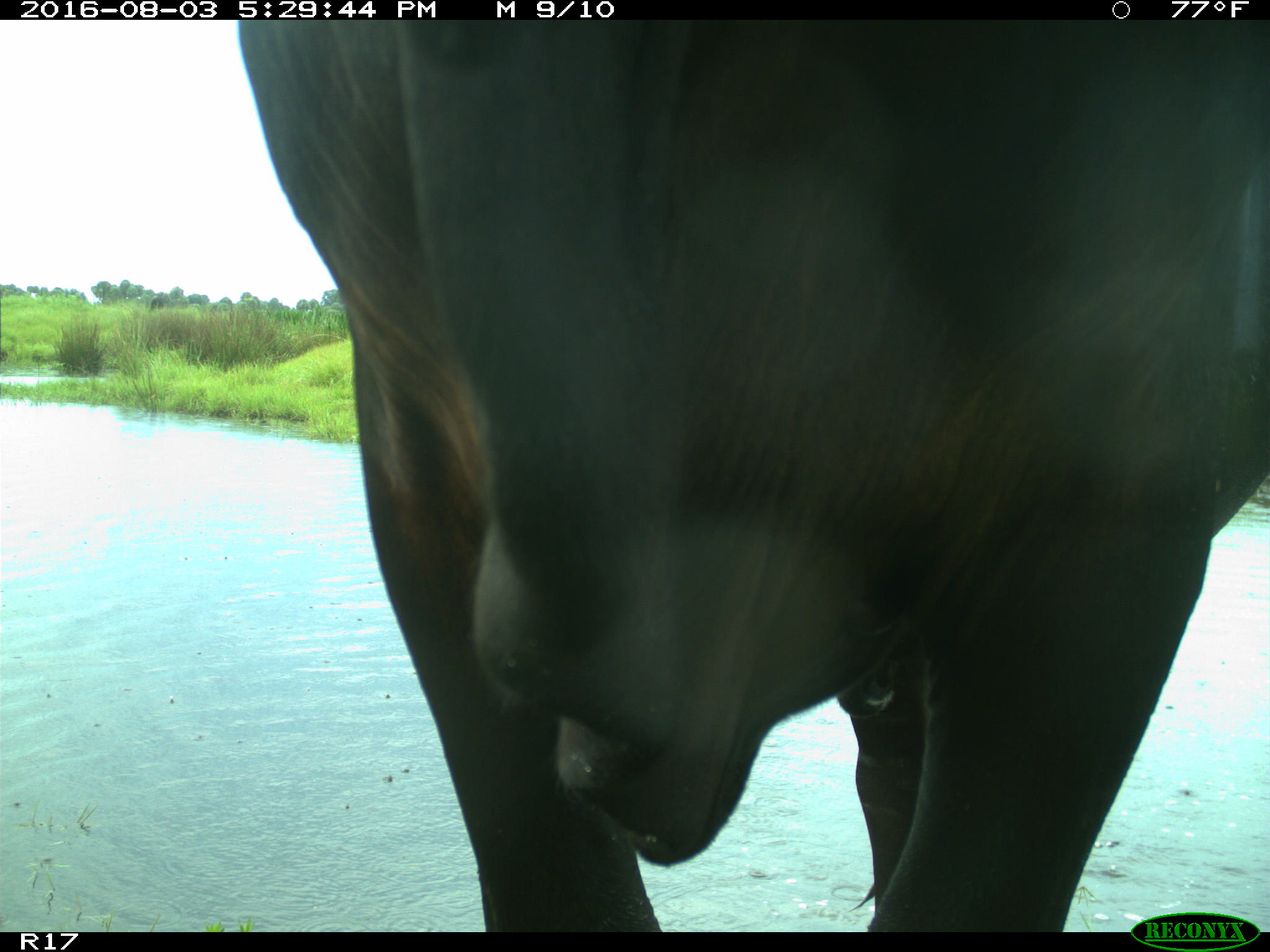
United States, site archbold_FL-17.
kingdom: Animalia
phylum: Chordata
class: Mammalia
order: Artiodactyla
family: Bovidae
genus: Bos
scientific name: Bos taurus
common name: domestic cow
Bos taurus (domestic cow).